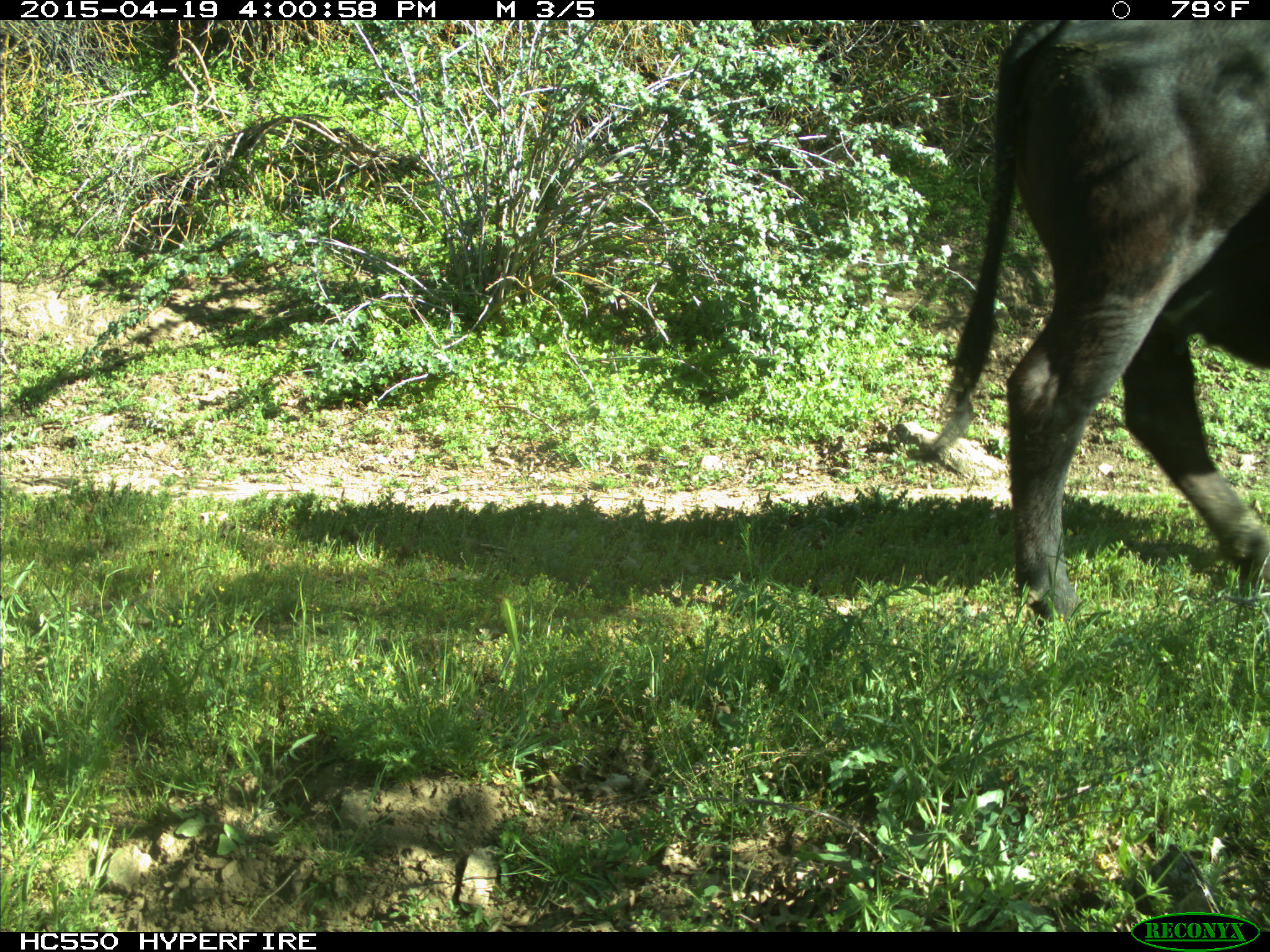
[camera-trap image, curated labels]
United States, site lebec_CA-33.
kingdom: Animalia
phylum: Chordata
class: Mammalia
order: Artiodactyla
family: Bovidae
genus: Bos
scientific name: Bos taurus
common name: domestic cow